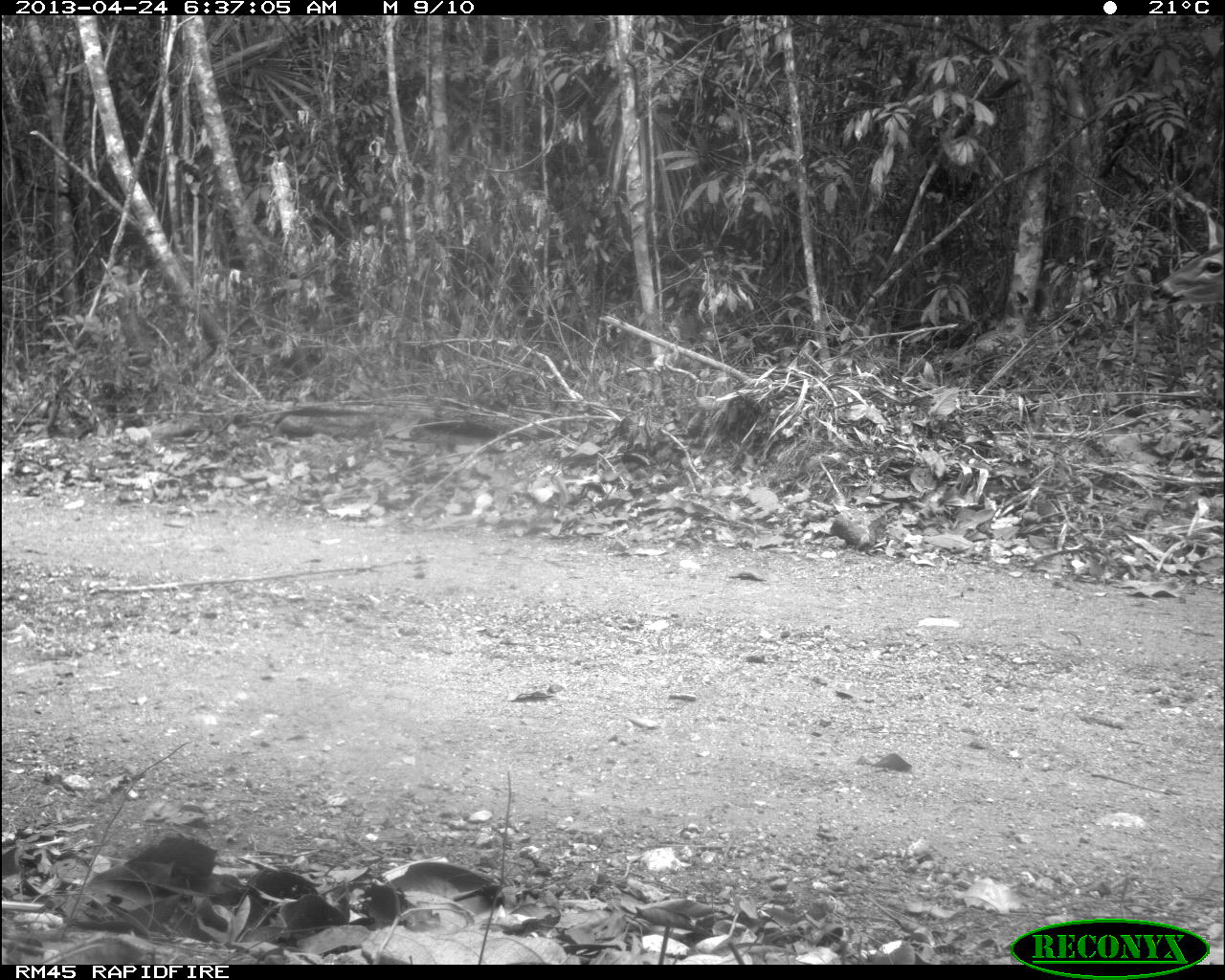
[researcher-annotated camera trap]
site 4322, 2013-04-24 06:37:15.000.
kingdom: Animalia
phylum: Chordata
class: Mammalia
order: Artiodactyla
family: Cervidae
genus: Odocoileus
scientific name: Odocoileus virginianus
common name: white-tailed deer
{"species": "Odocoileus virginianus (white-tailed deer)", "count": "1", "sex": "female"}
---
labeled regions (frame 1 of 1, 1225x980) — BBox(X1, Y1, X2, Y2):
odocoileus virginianus: BBox(1147, 211, 1224, 308)